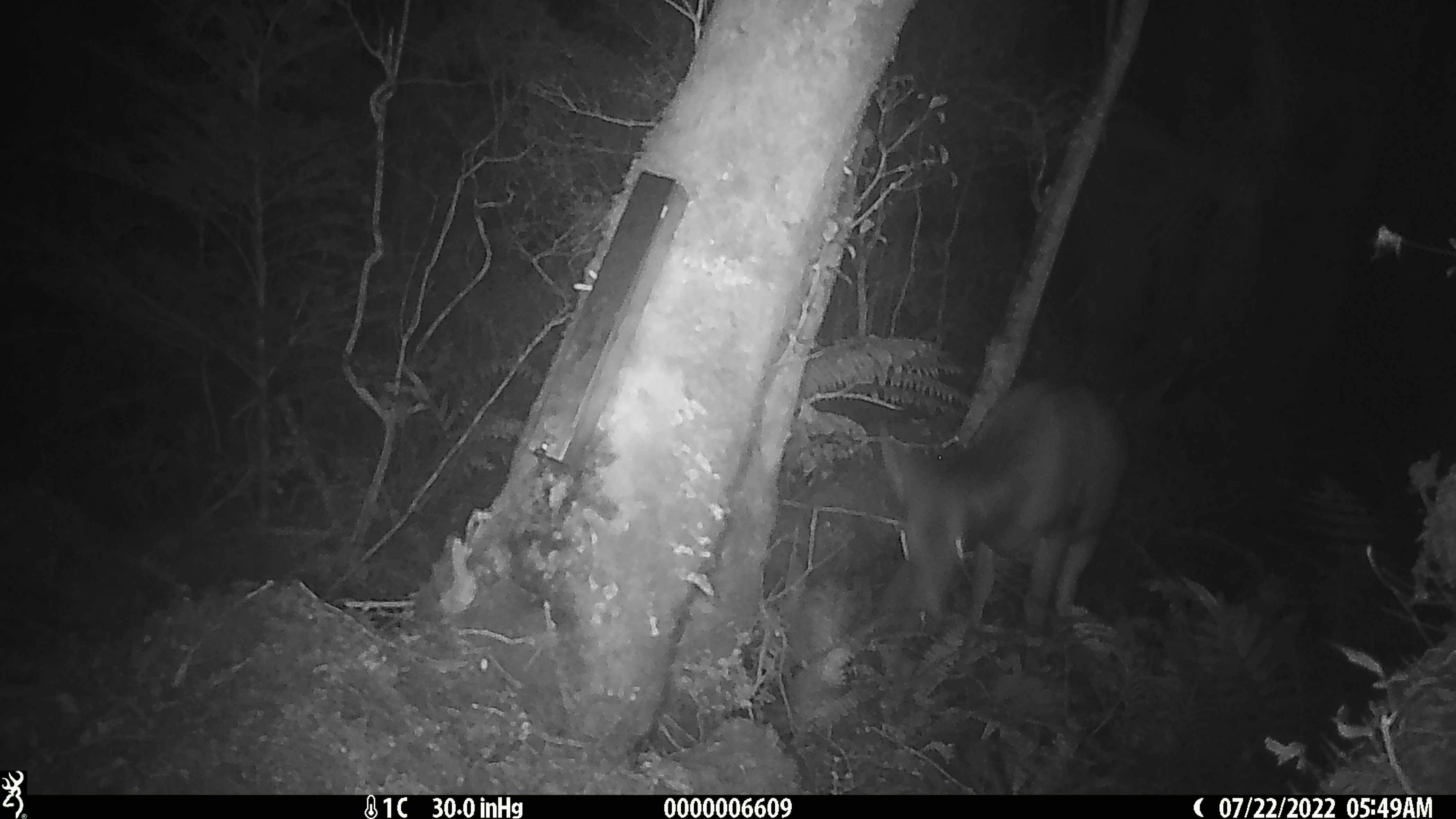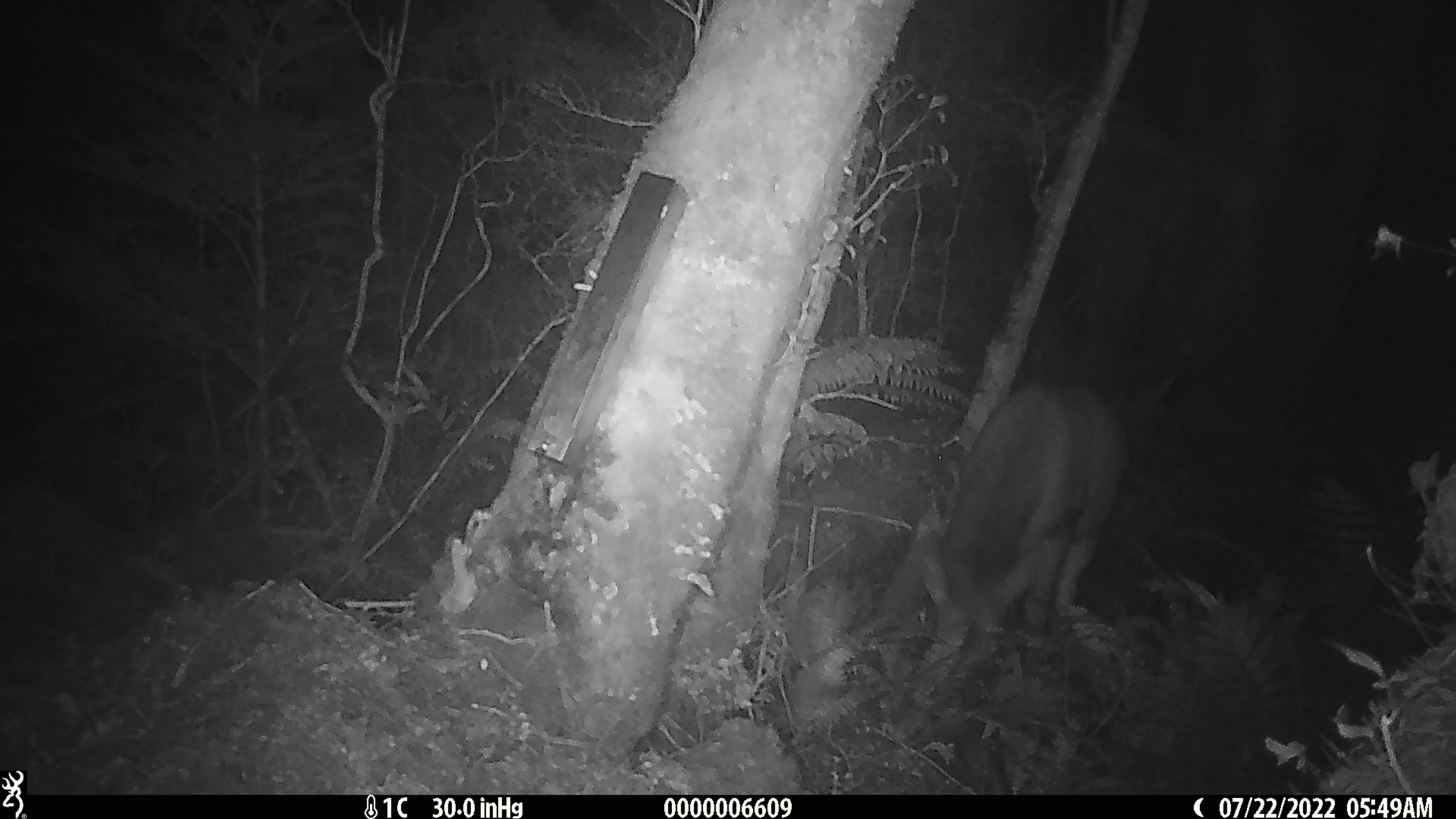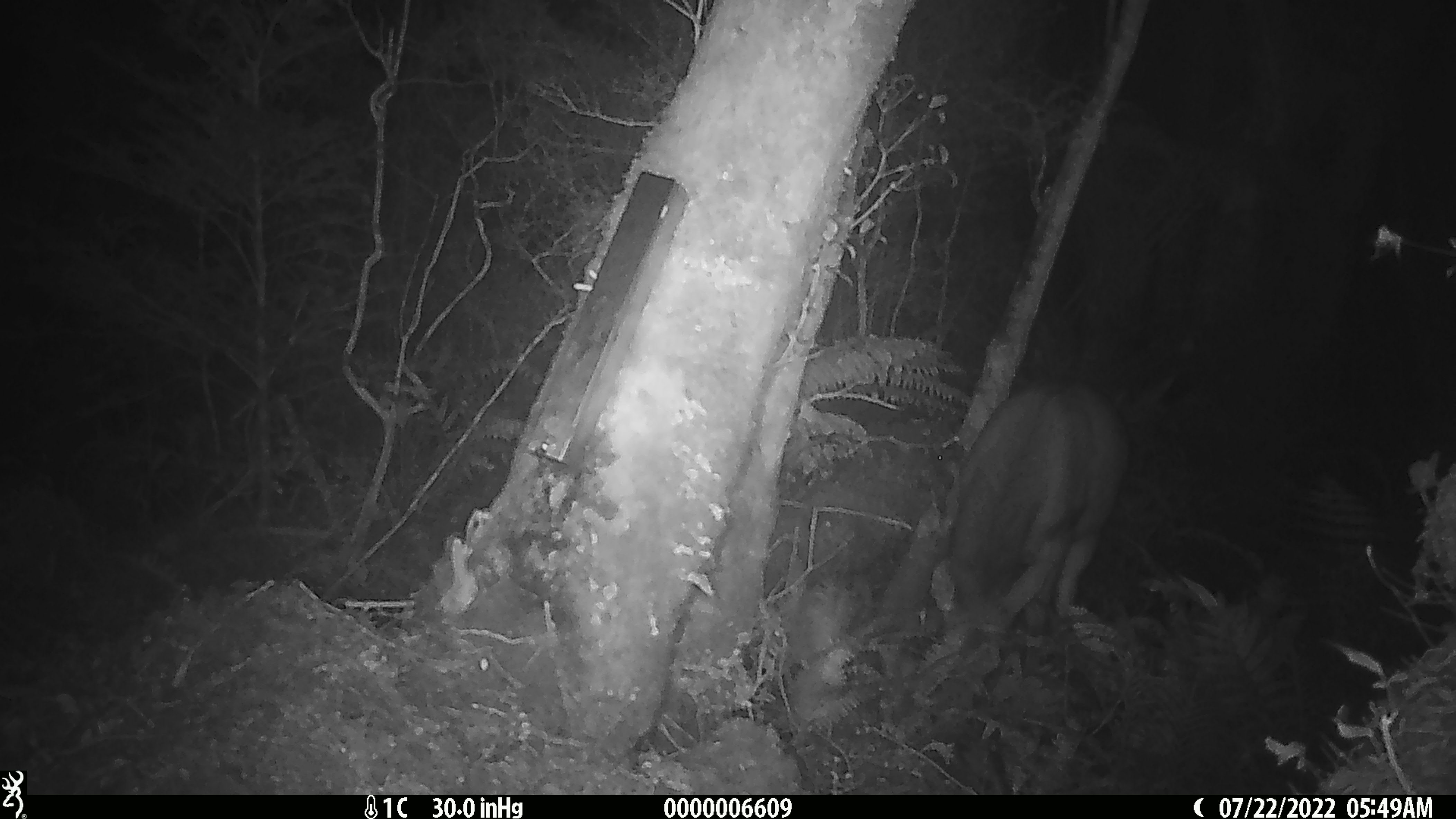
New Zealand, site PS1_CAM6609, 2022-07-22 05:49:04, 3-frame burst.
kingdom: Animalia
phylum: Chordata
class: Mammalia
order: Artiodactyla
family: Cervidae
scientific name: Cervidae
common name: deer